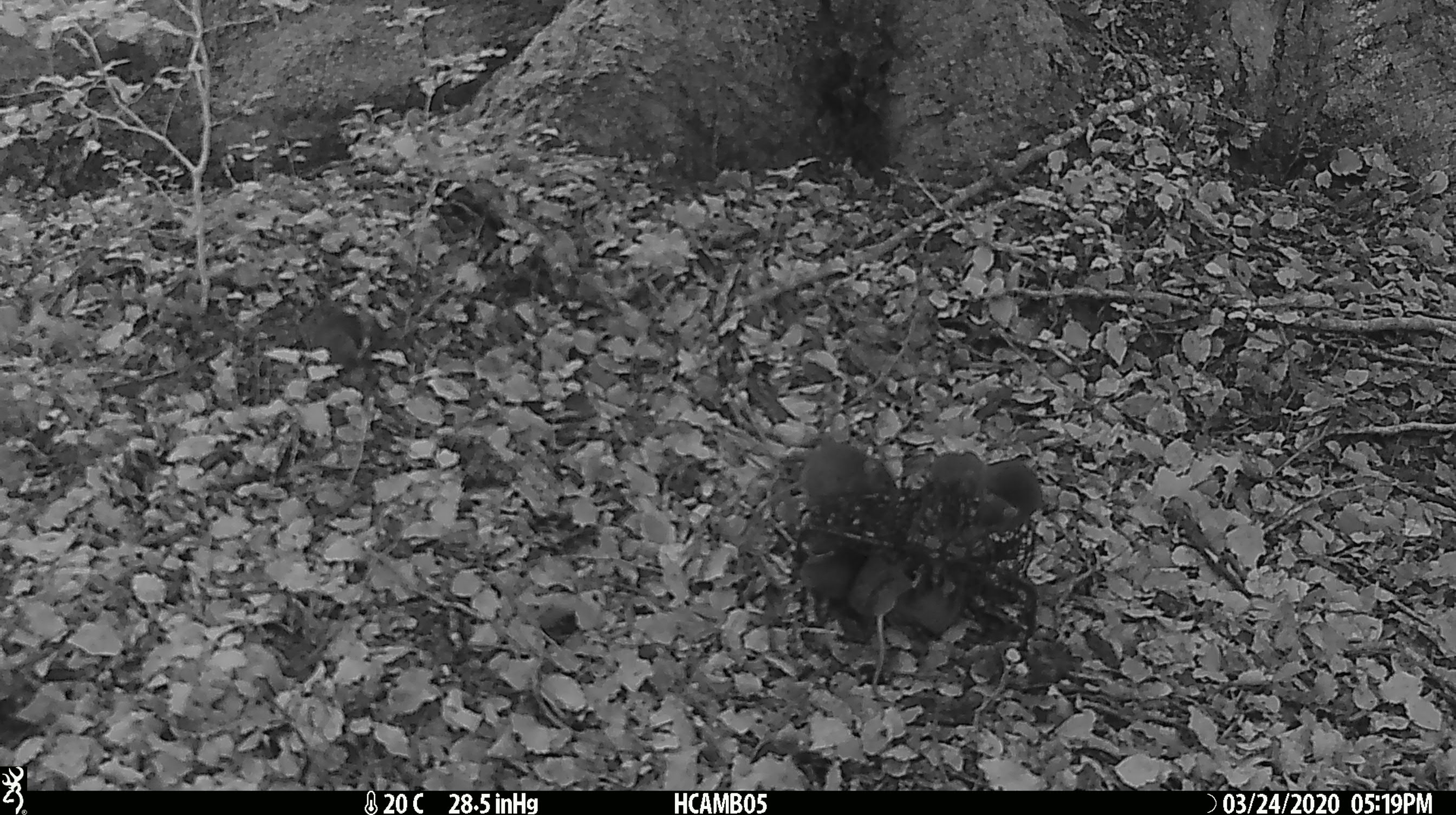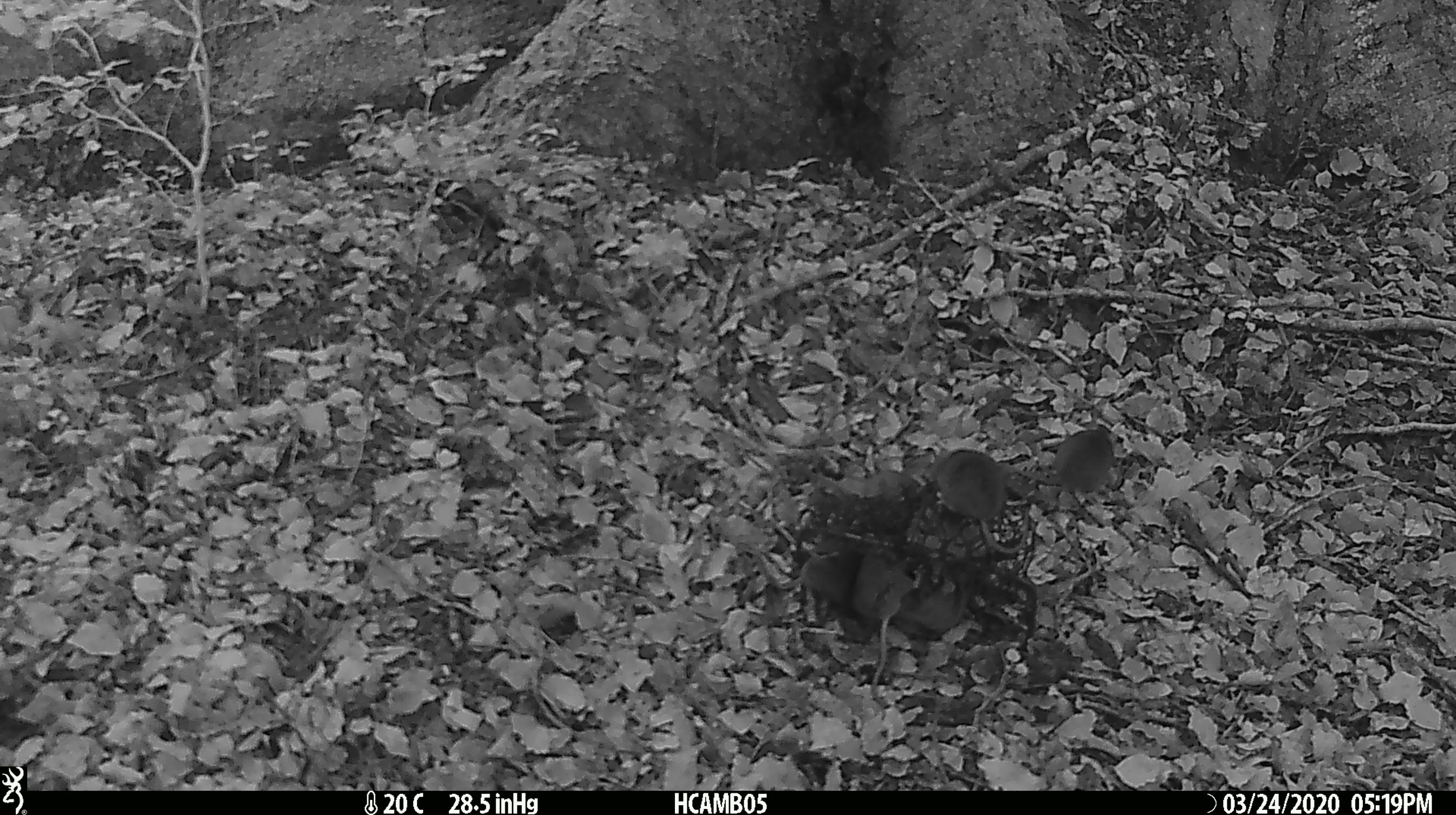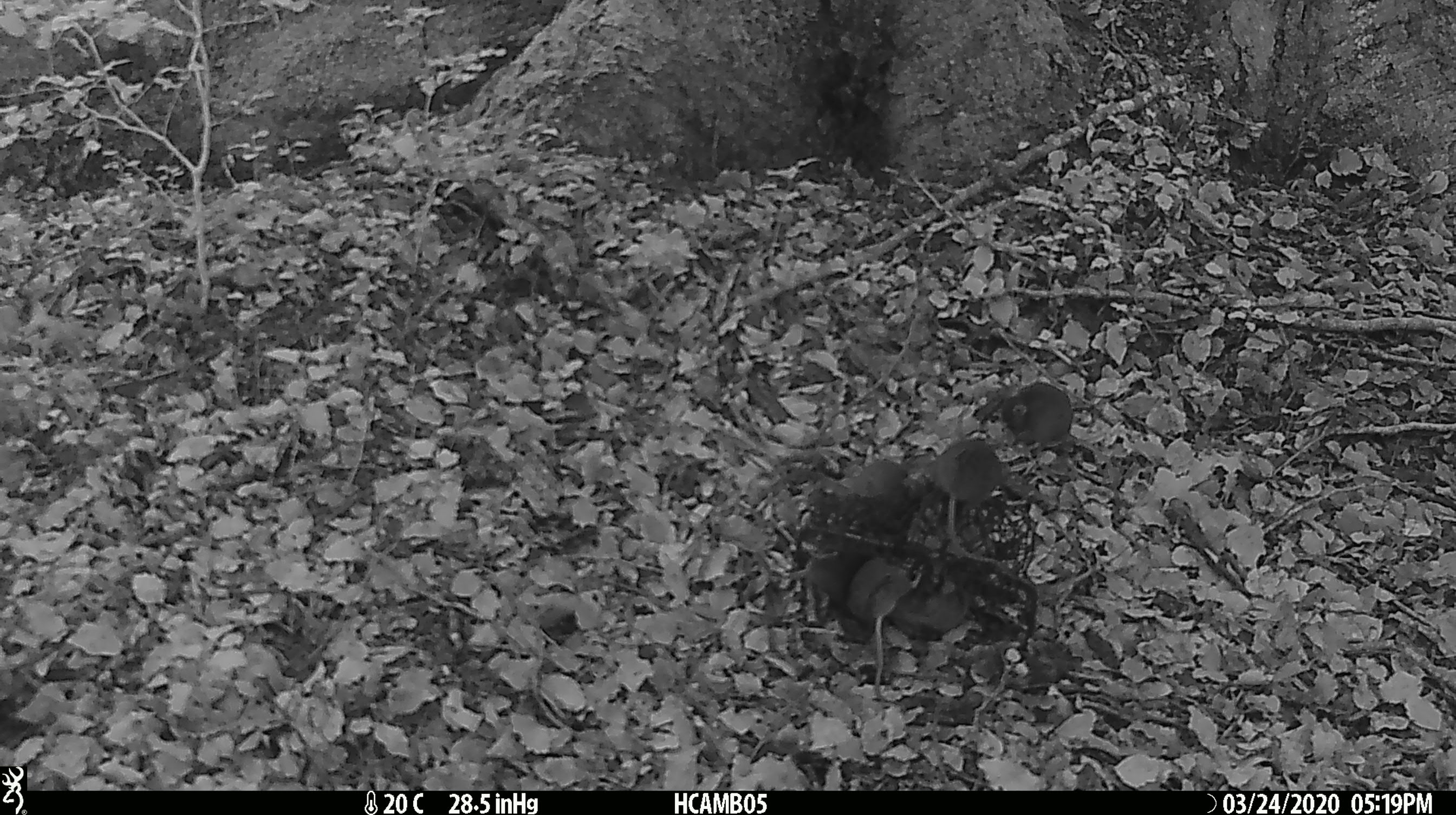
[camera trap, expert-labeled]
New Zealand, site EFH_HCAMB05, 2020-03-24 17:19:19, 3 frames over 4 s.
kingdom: Animalia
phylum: Chordata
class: Mammalia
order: Rodentia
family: Muridae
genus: Mus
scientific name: Mus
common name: mouse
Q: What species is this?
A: Mouse (Mus).